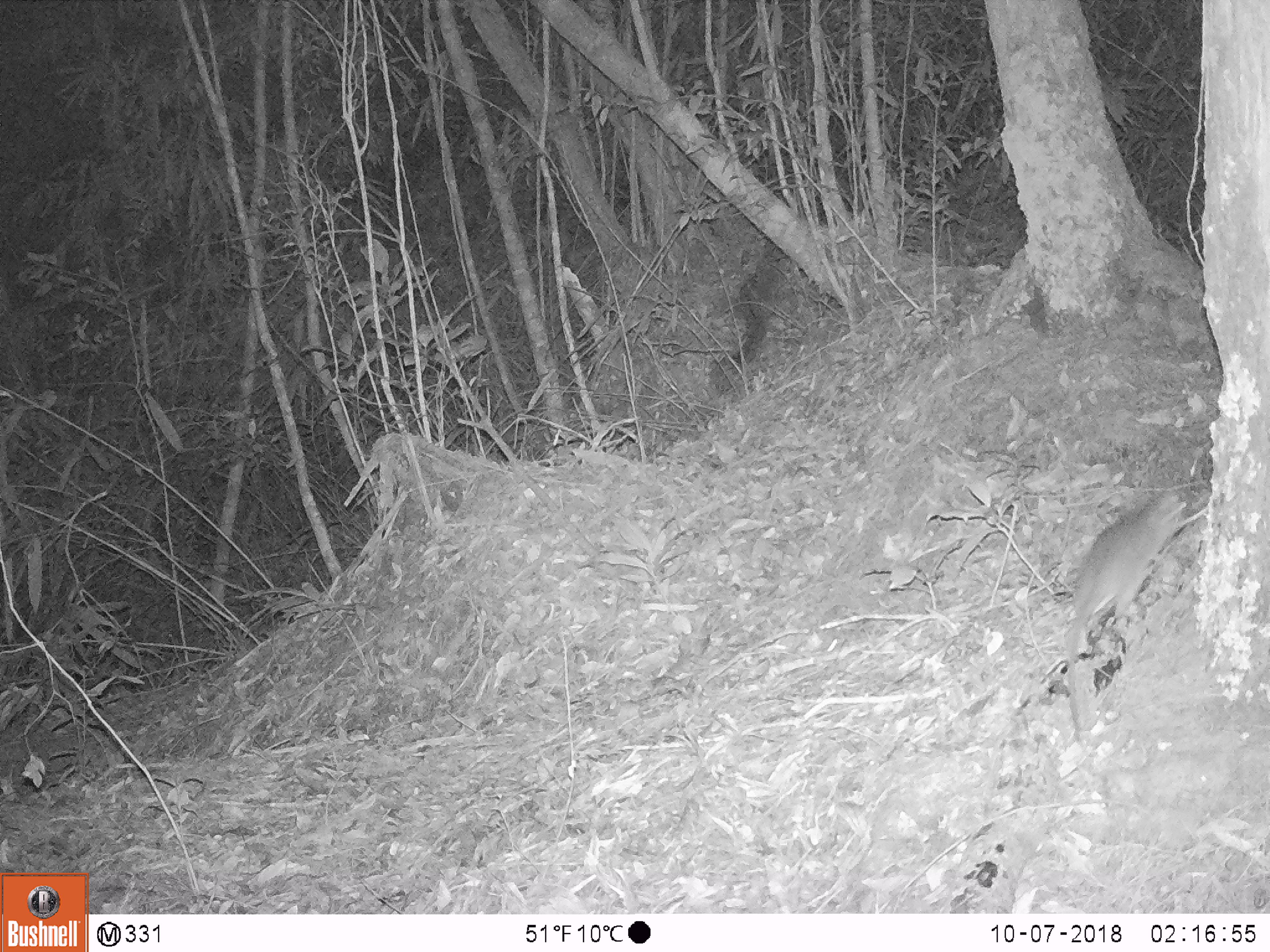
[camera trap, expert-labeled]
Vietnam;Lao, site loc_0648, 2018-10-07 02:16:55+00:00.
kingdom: Animalia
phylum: Chordata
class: Mammalia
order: Rodentia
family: Muridae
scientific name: Muridae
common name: old-world mice and rats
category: unidentified murid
Unidentified murid (old-world mice and rats) (Muridae). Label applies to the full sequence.